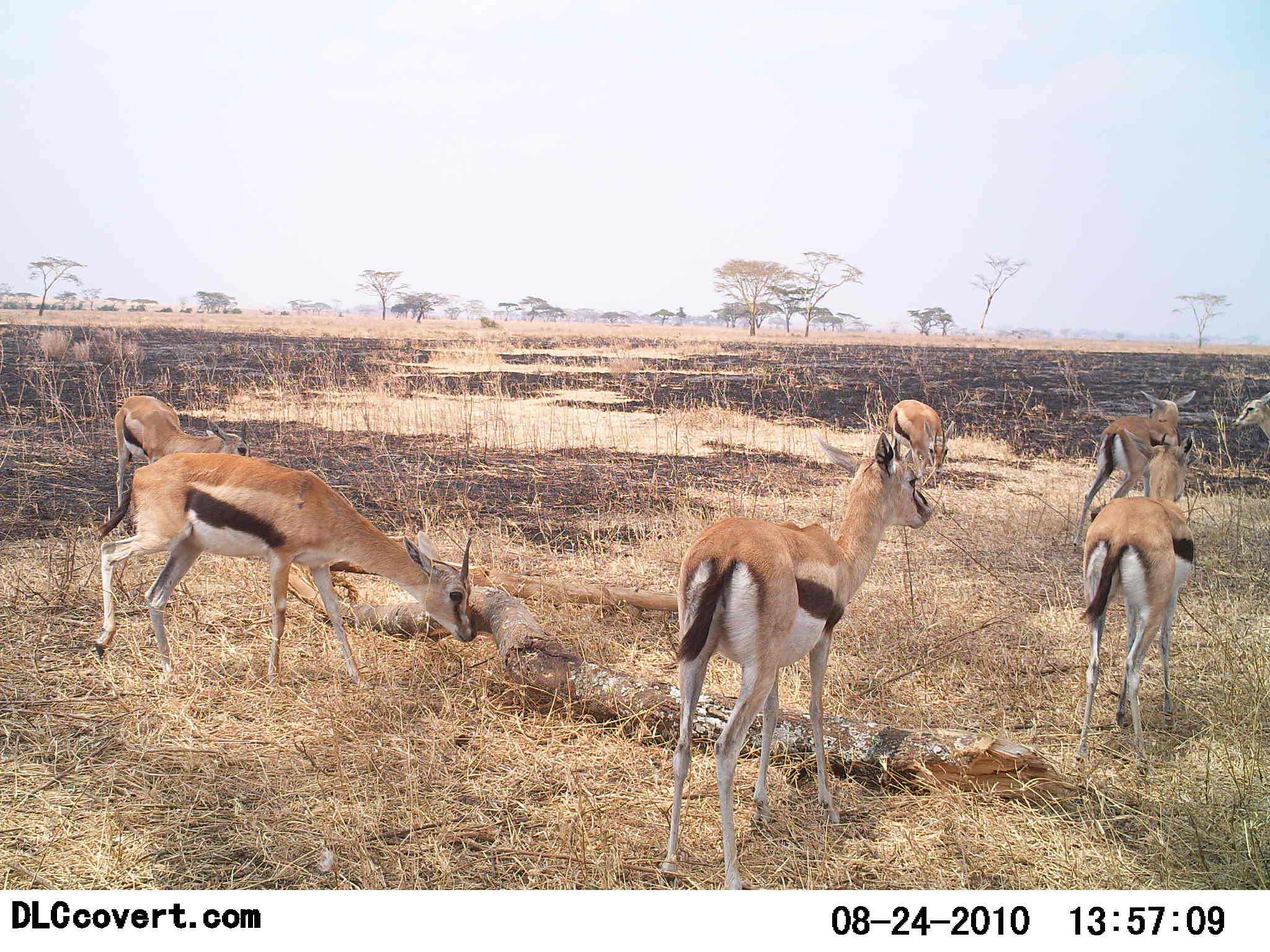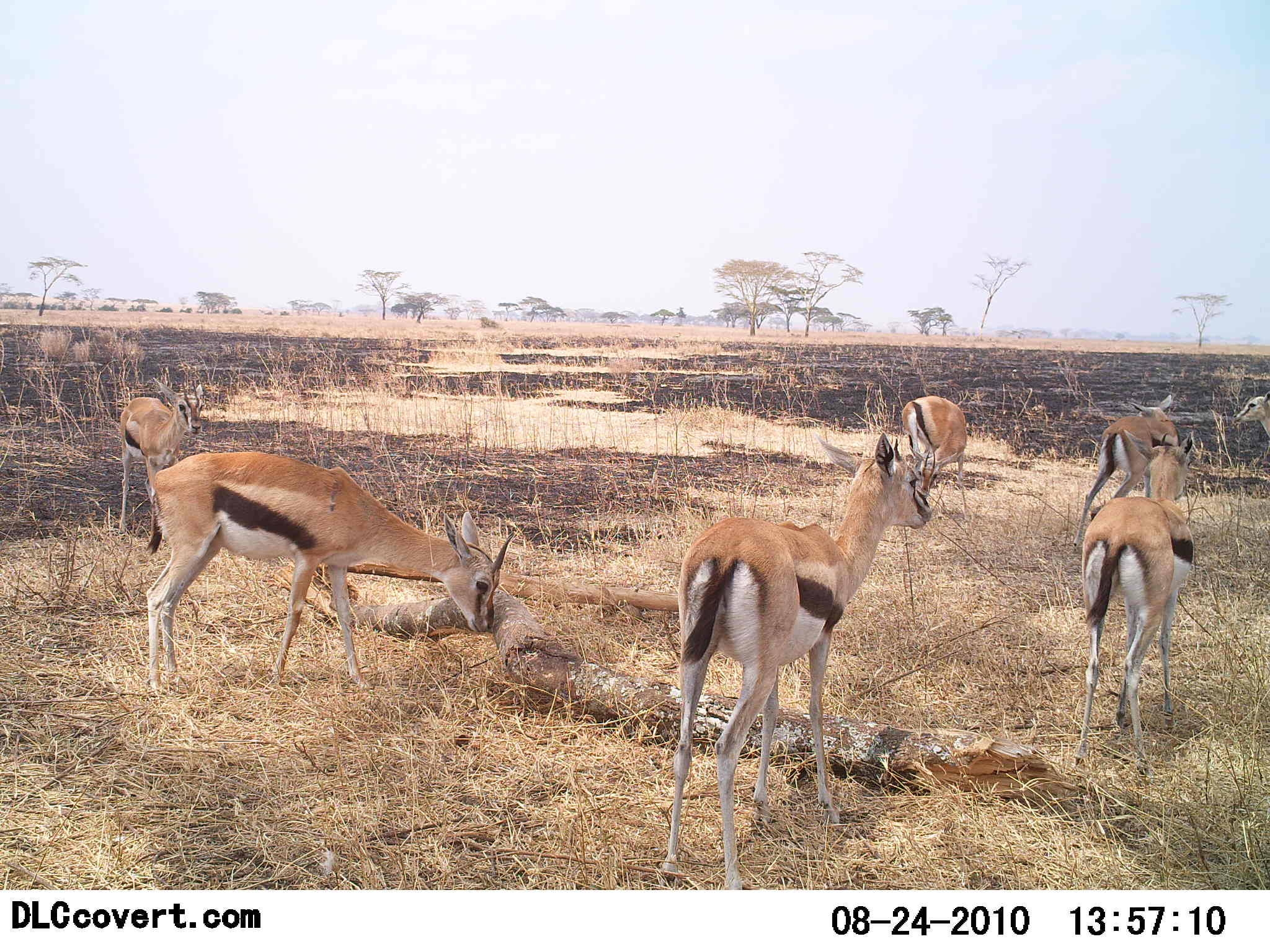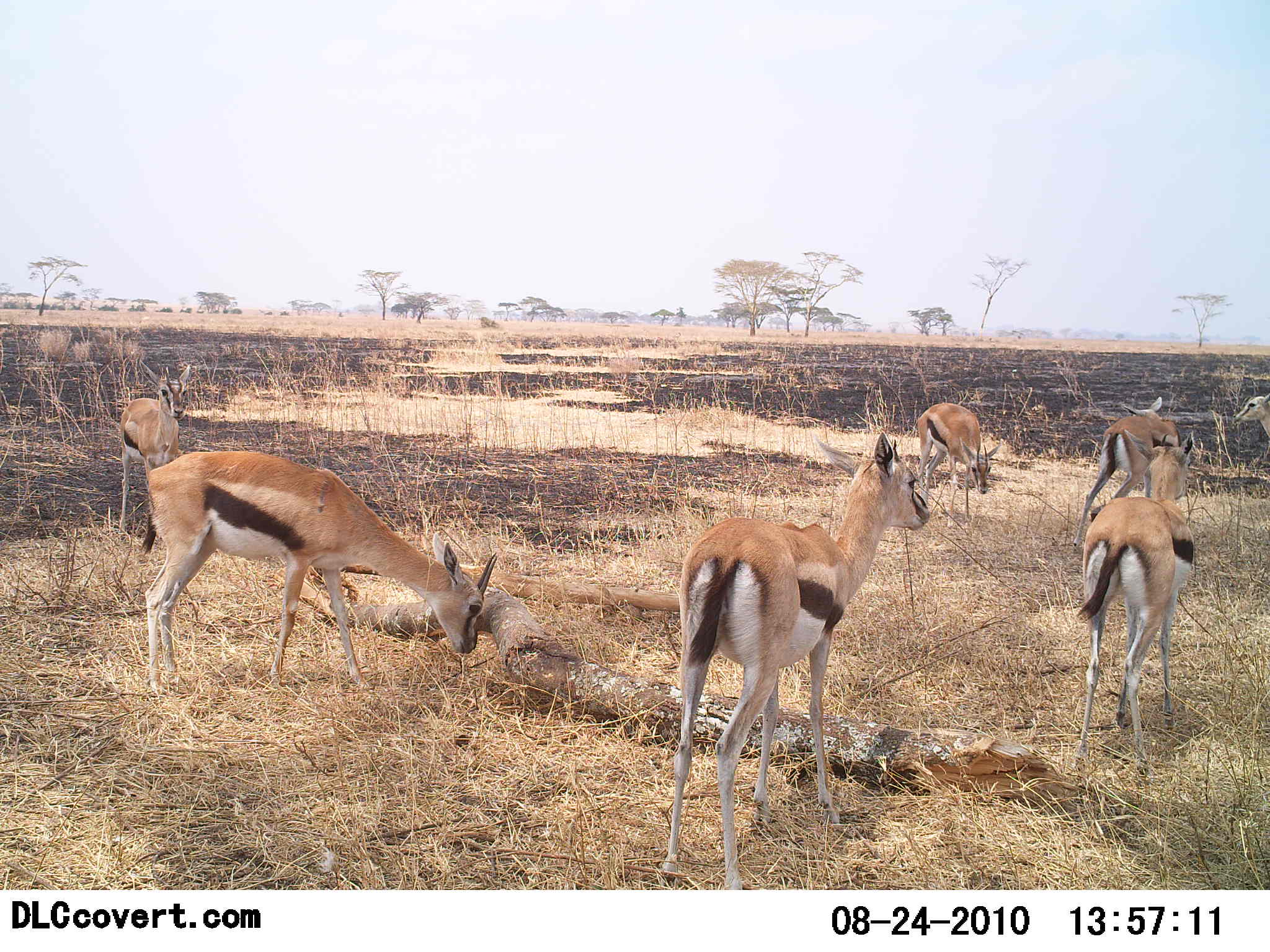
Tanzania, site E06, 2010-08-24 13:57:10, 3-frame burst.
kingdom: Animalia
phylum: Chordata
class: Mammalia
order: Artiodactyla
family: Bovidae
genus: Eudorcas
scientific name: Eudorcas thomsonii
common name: thomson's gazelle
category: gazellethomsons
Gazellethomsons (thomson's gazelle) (Eudorcas thomsonii), count 7. Behavior (volunteer vote fractions): standing 86%, resting 5%, moving 33%, interacting 0%. Young present (vote fraction): 0%. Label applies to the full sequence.